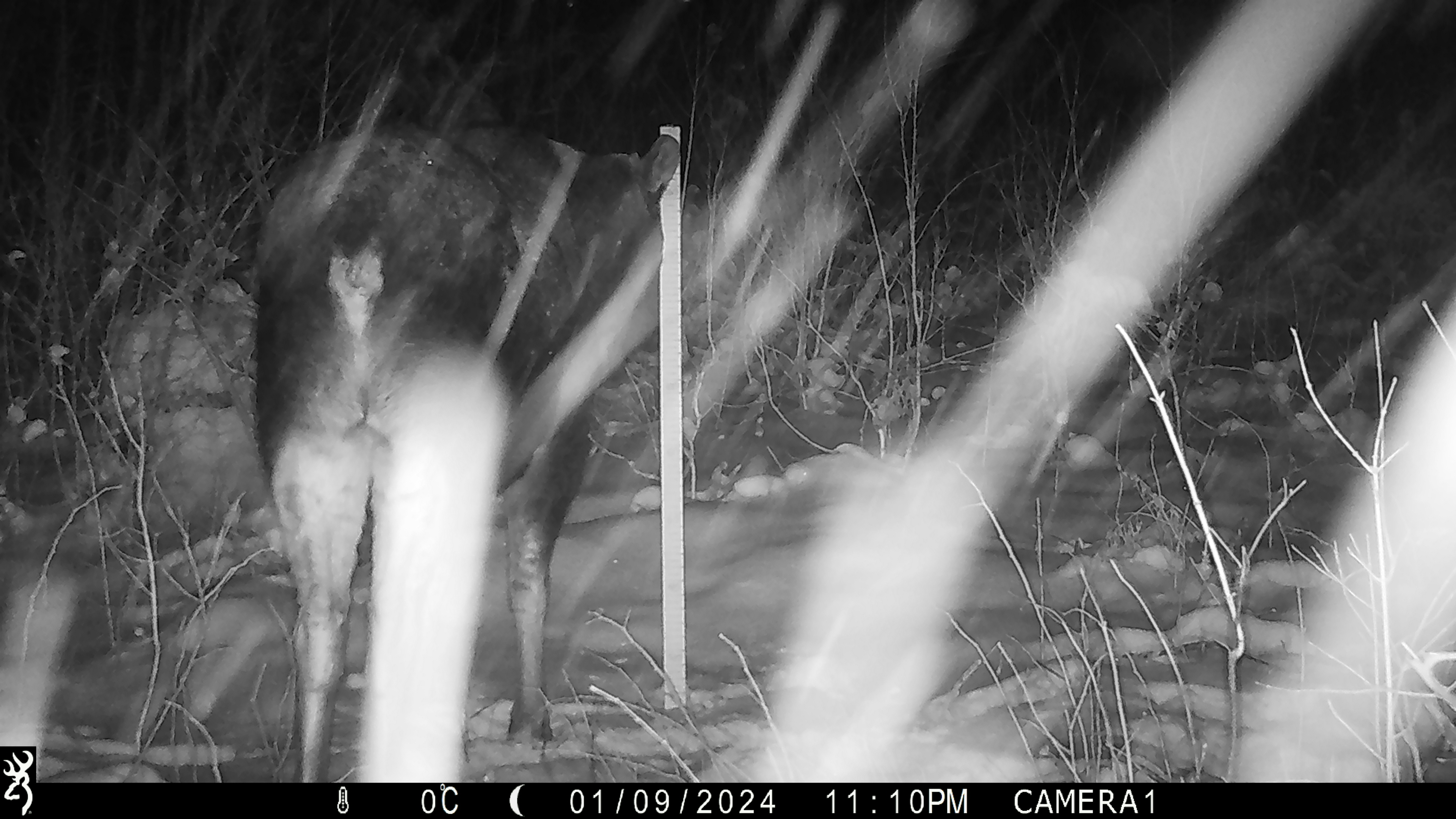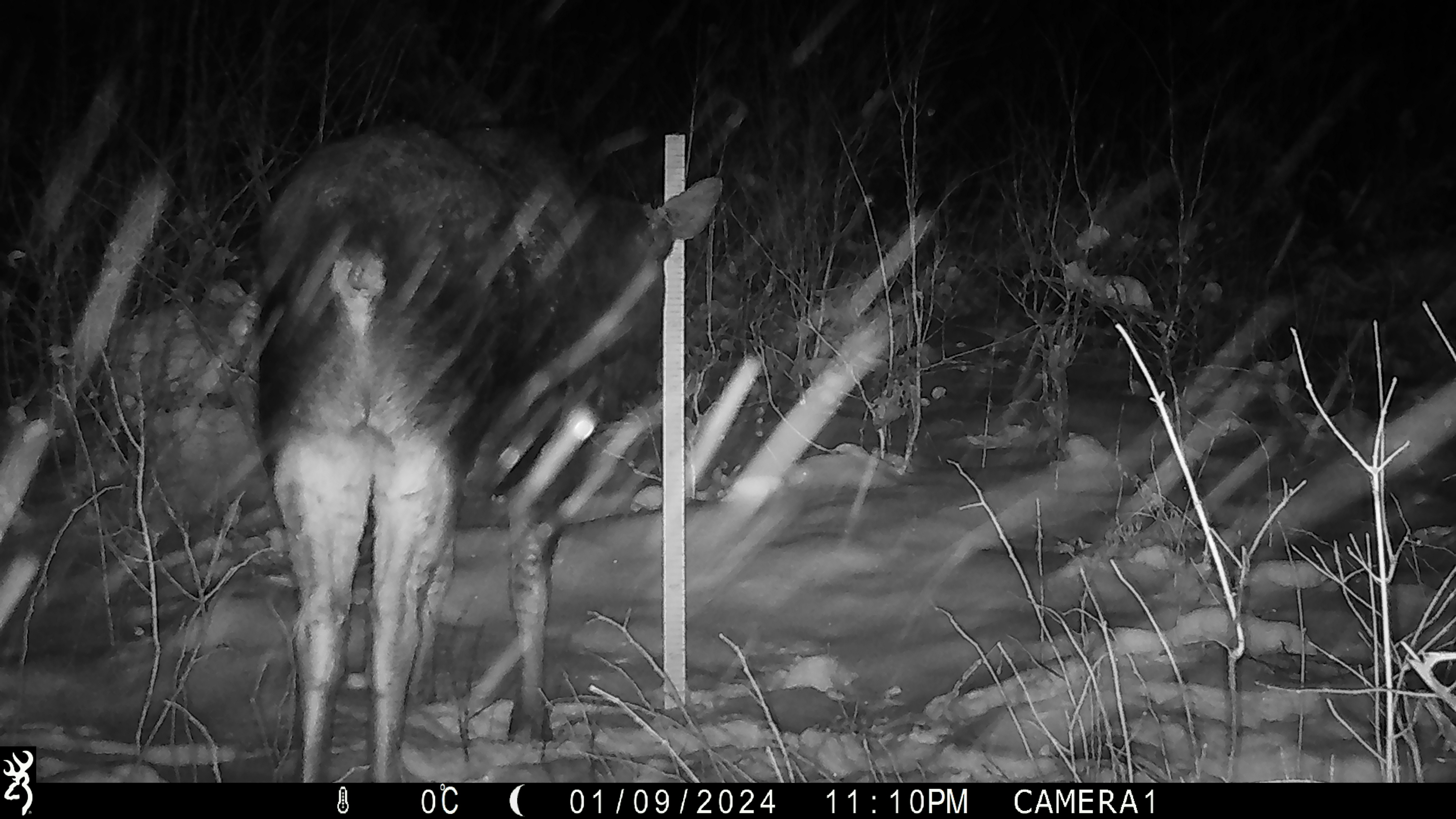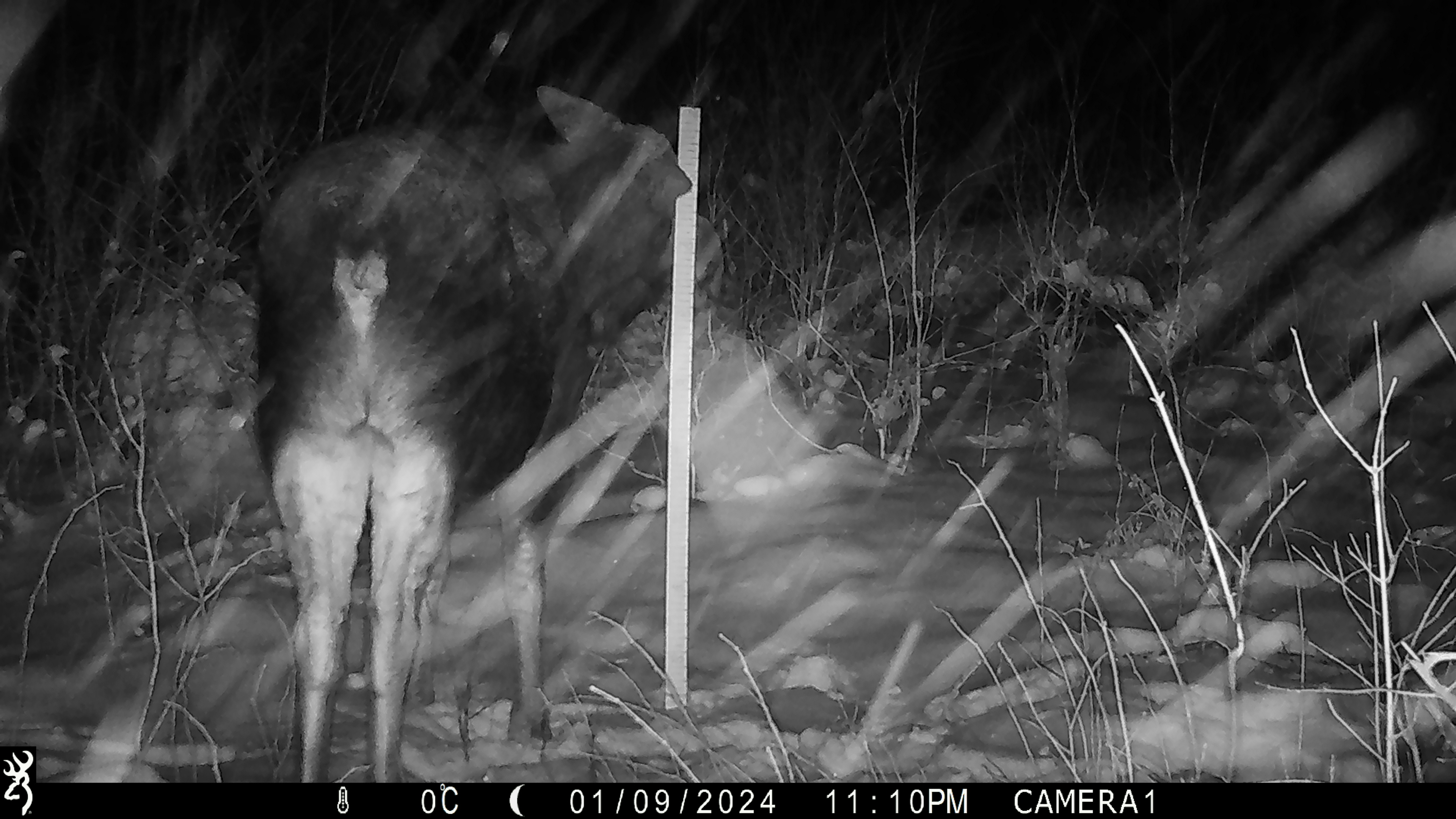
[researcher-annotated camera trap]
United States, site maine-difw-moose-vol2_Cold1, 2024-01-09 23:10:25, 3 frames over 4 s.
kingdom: Animalia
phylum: Chordata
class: Mammalia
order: Artiodactyla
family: Cervidae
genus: Alces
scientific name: Alces alces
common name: moose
Moose (Alces alces).